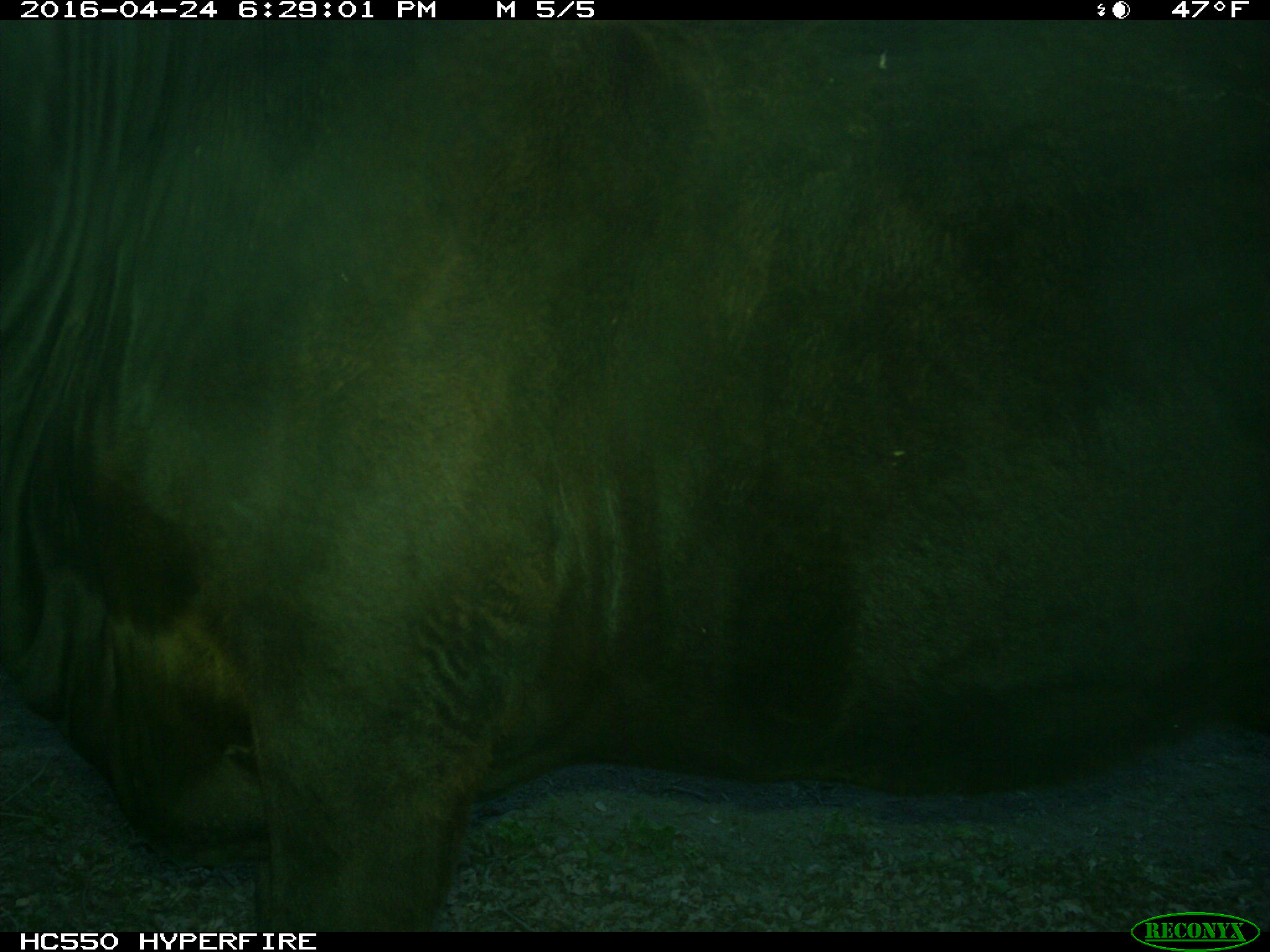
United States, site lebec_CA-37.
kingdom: Animalia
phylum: Chordata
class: Mammalia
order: Artiodactyla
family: Bovidae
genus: Bos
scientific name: Bos taurus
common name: domestic cow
Bos taurus (domestic cow).